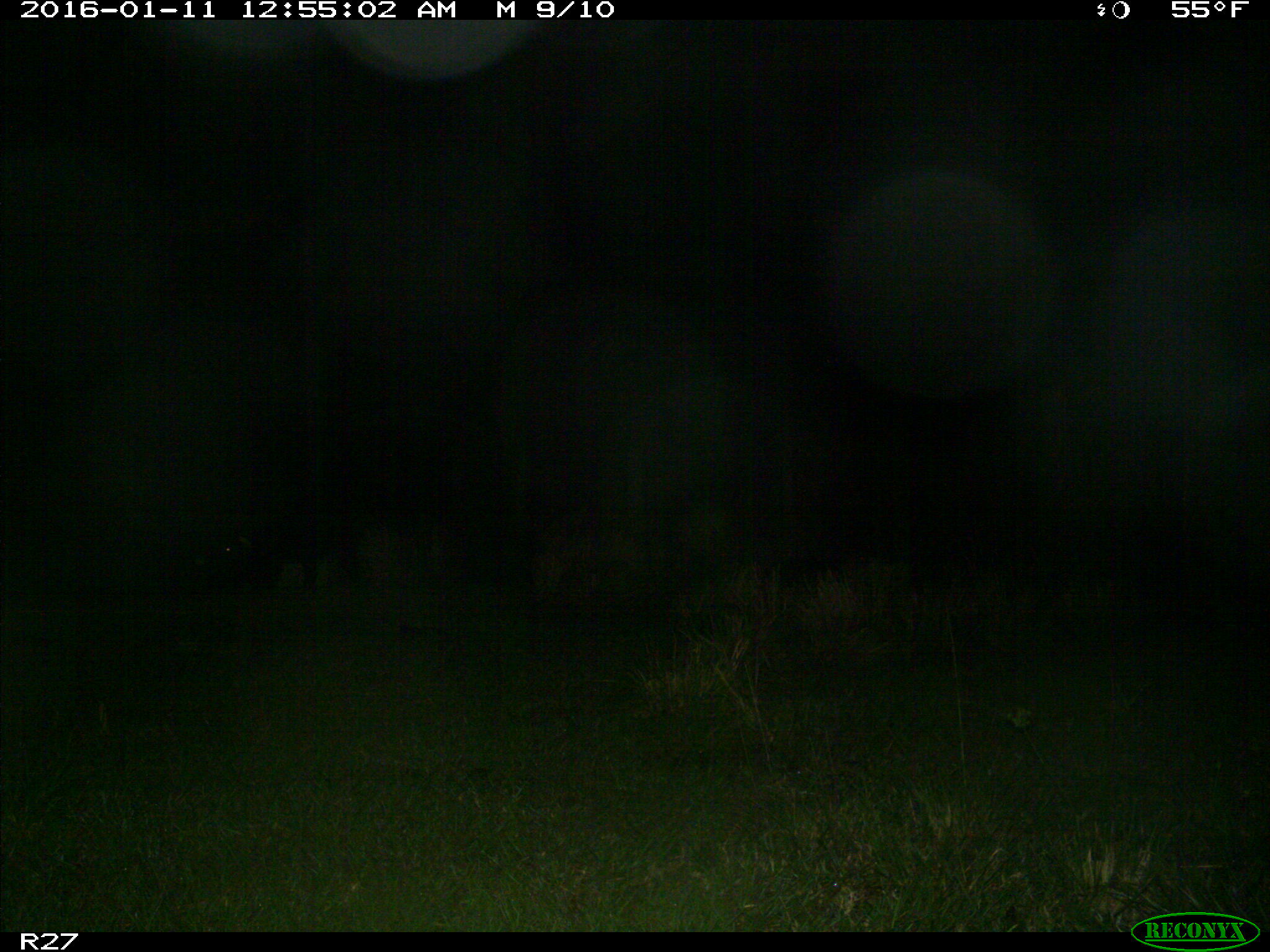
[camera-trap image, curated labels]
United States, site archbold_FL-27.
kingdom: Animalia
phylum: Chordata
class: Mammalia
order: Artiodactyla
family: Suidae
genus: Sus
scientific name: Sus scrofa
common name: wild boar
Sus scrofa (wild boar).